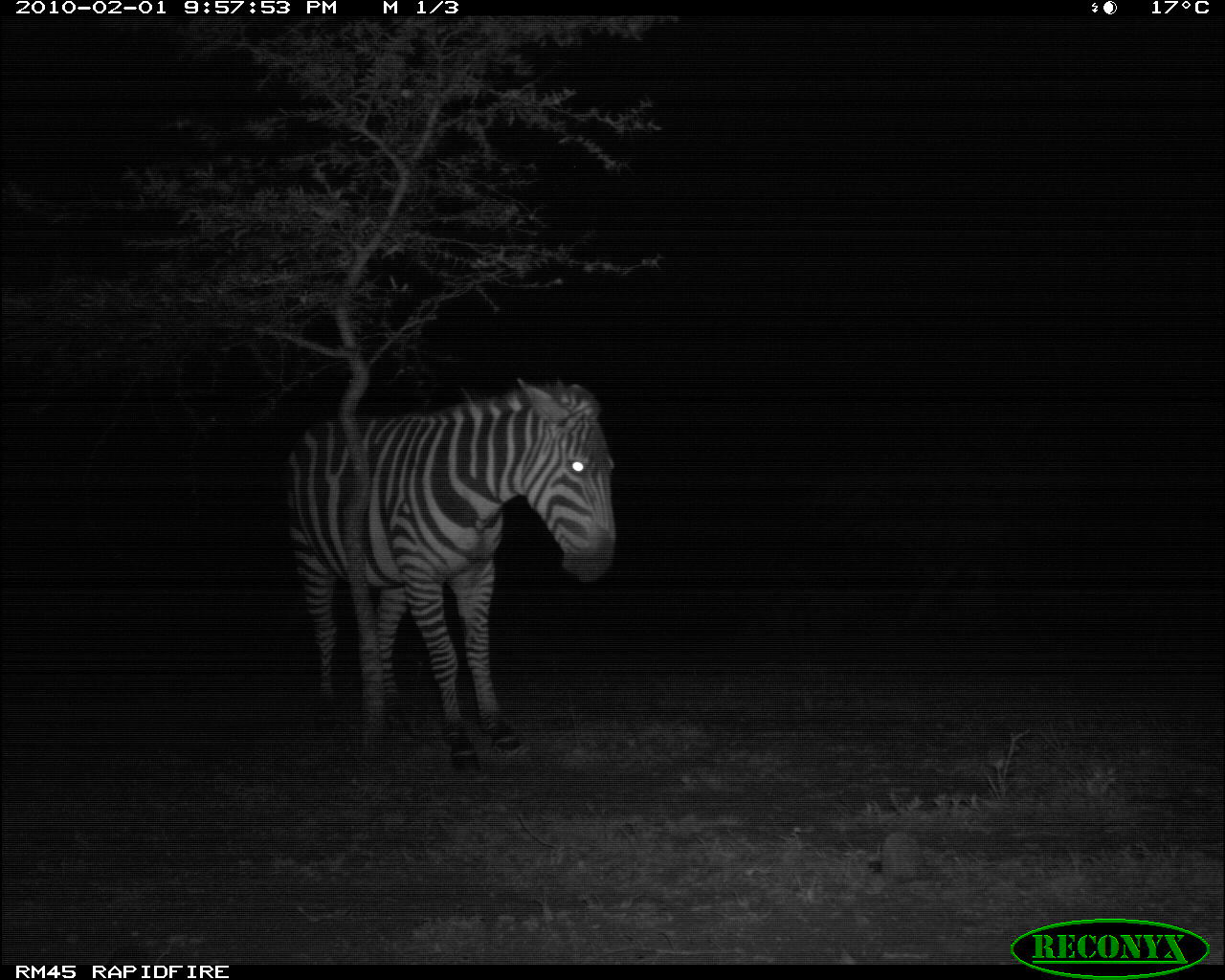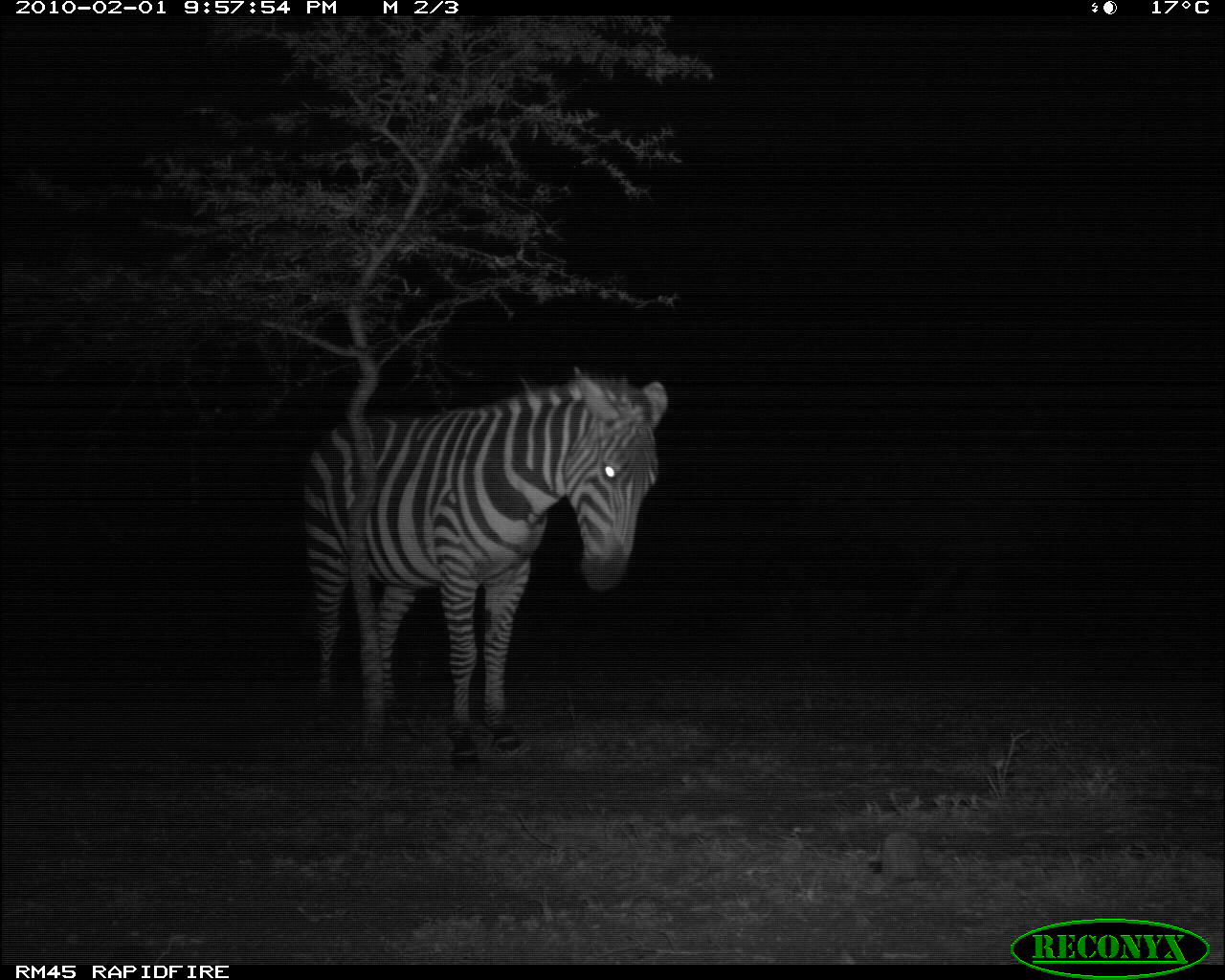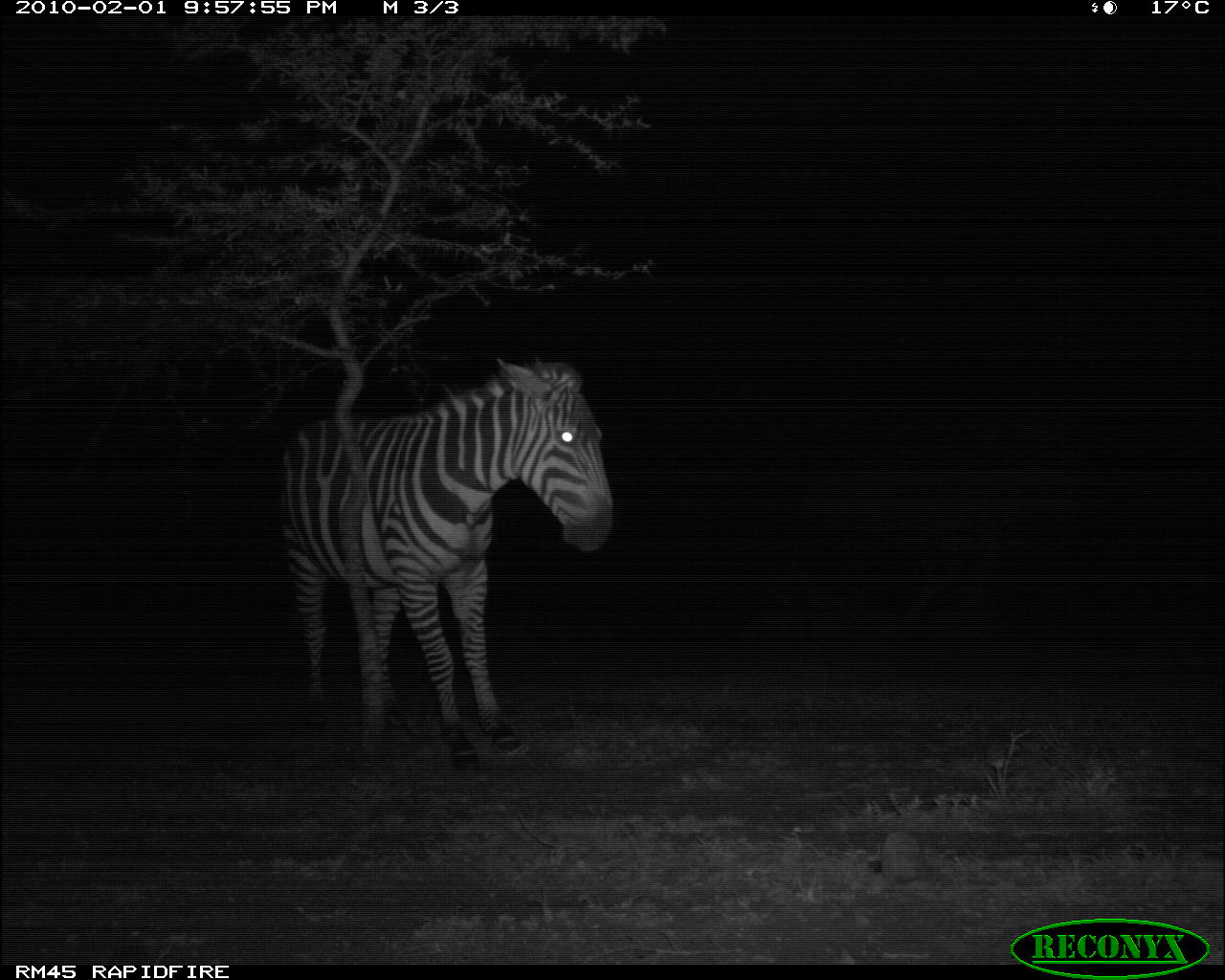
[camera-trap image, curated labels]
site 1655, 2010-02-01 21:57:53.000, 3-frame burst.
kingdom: Animalia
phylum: Chordata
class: Mammalia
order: Perissodactyla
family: Equidae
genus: Equus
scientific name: Equus quagga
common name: plains zebra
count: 1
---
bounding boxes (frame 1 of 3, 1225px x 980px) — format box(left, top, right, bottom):
equus quagga: box(284, 377, 617, 774)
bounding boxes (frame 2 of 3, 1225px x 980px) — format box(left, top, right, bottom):
equus quagga: box(300, 365, 670, 774)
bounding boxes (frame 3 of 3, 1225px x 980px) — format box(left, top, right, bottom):
equus quagga: box(284, 359, 615, 773)